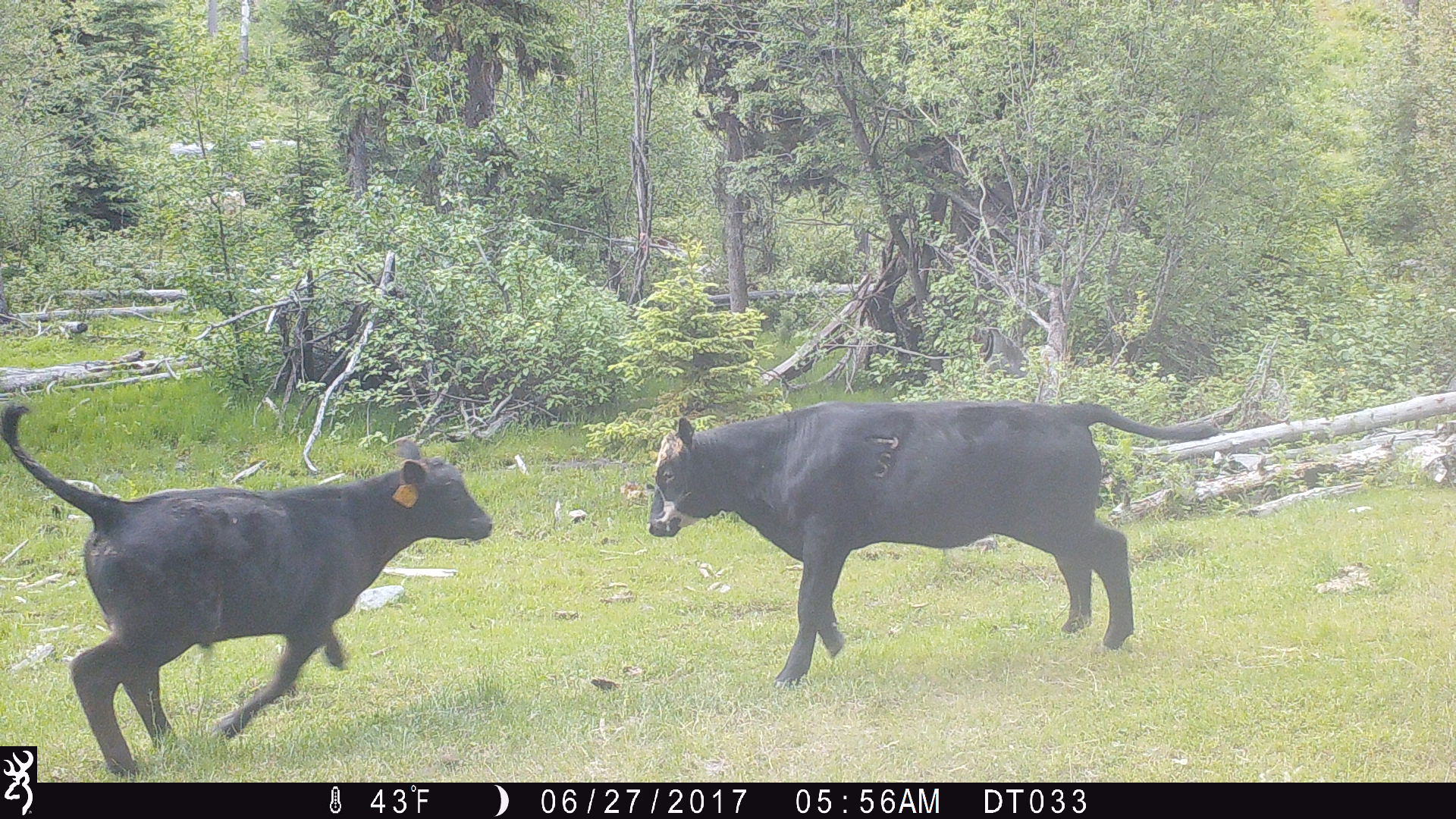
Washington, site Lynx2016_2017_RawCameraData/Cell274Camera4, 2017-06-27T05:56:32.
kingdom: Animalia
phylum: Chordata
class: Mammalia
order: Artiodactyla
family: Bovidae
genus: Bos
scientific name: Bos taurus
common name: domestic cattle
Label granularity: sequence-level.